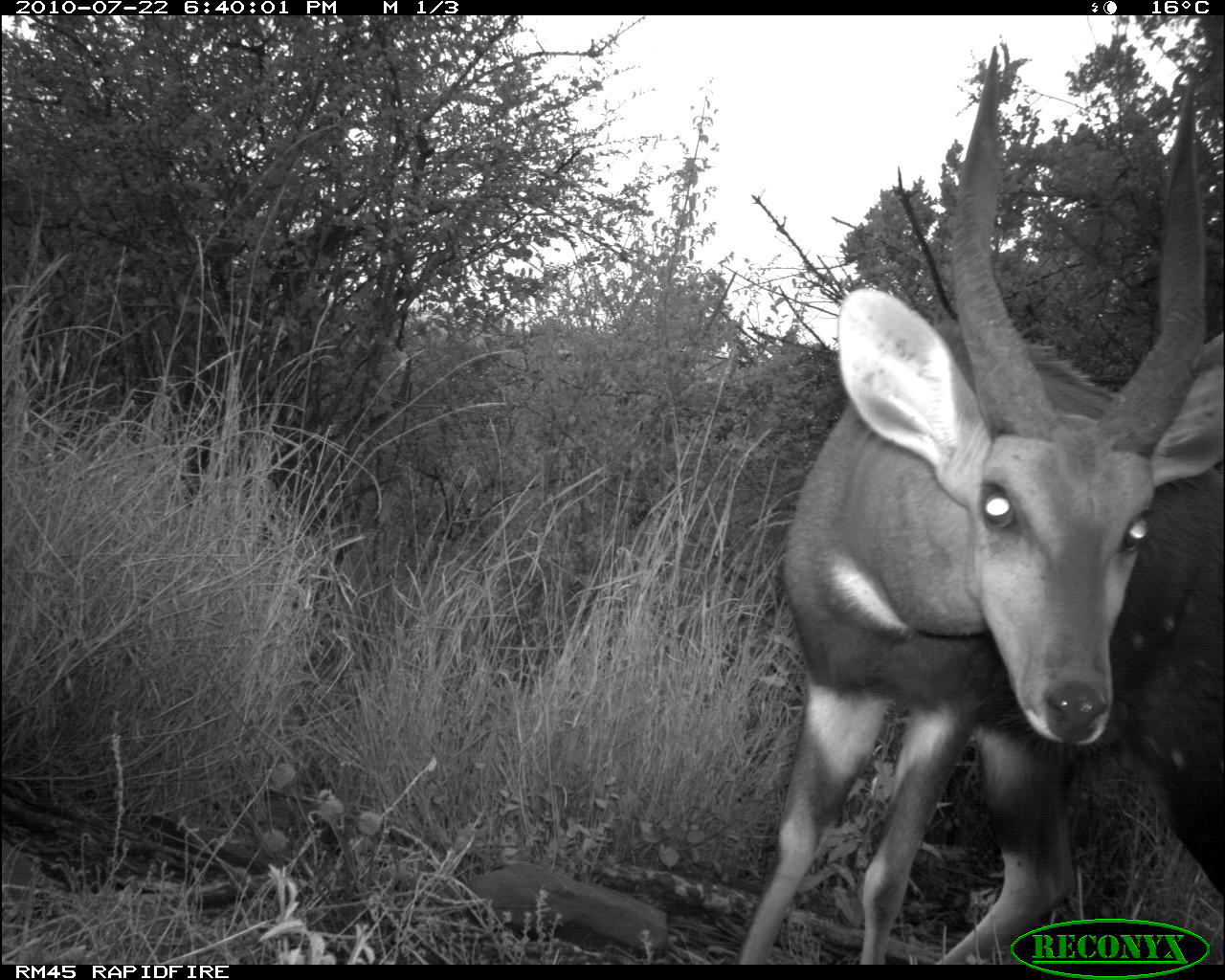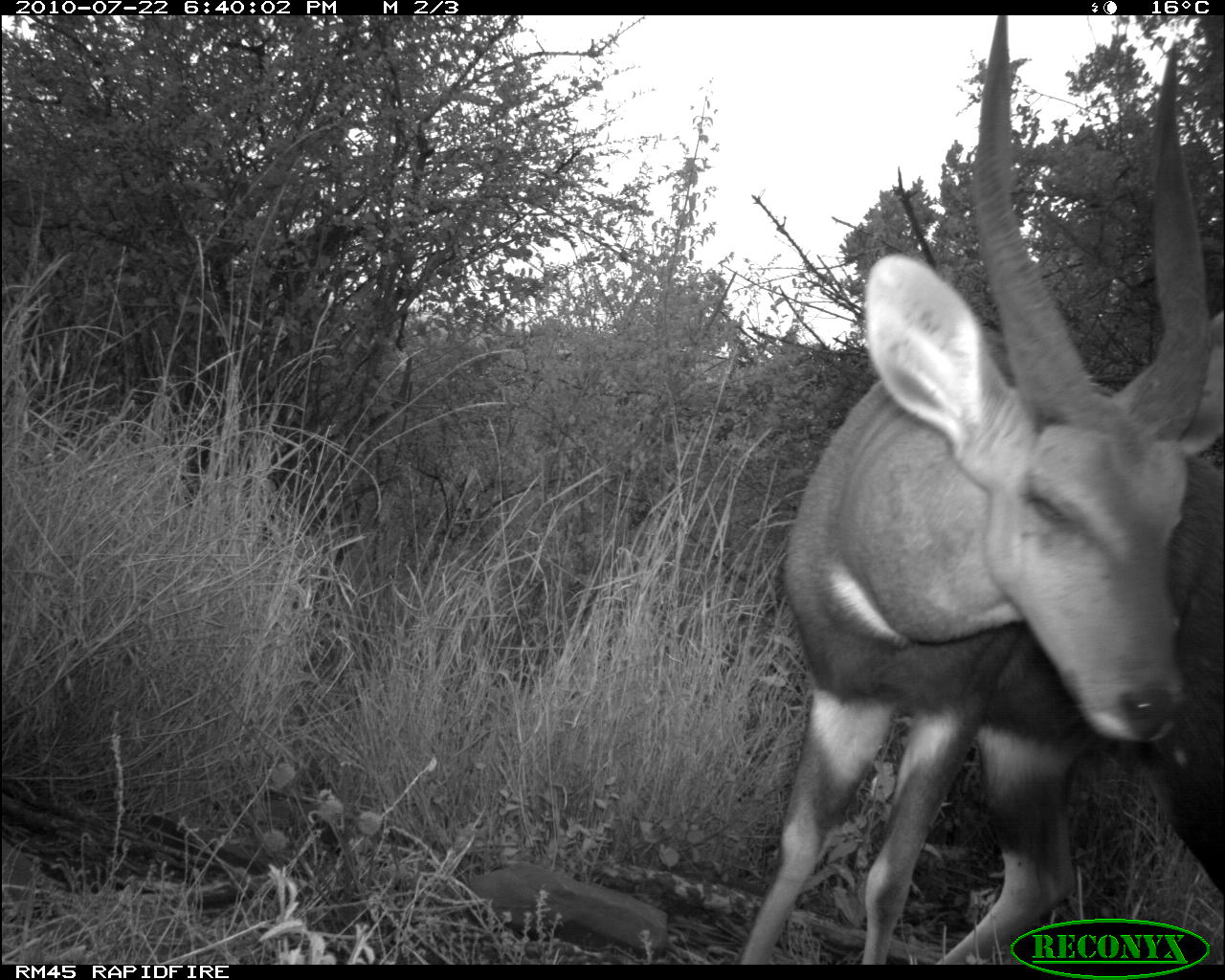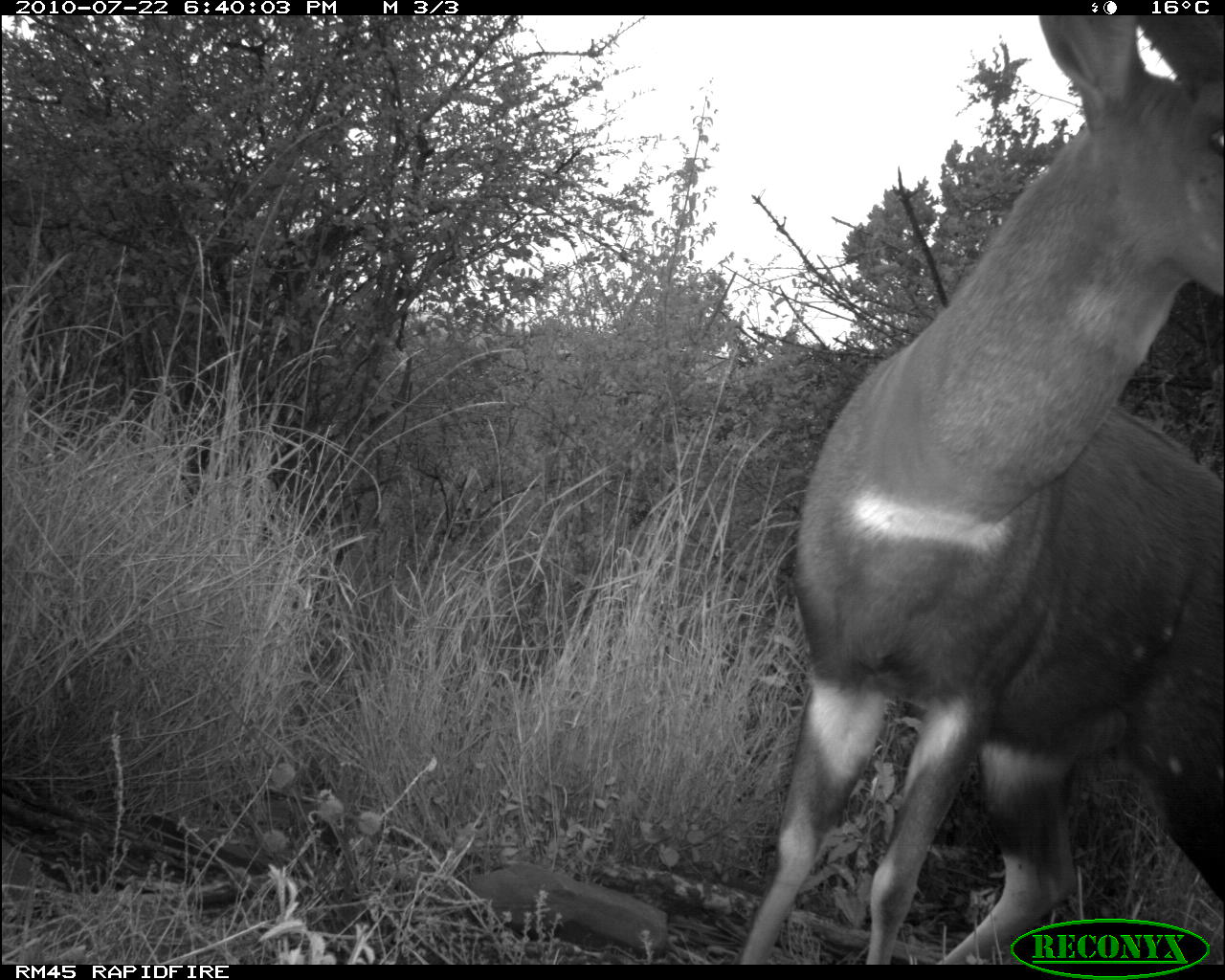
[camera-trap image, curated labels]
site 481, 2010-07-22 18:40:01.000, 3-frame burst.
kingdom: Animalia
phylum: Chordata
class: Mammalia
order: Artiodactyla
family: Bovidae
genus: Tragelaphus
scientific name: Tragelaphus scriptus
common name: bushbuck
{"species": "Tragelaphus scriptus (bushbuck)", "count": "1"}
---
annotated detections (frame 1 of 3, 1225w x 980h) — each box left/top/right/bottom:
tragelaphus scriptus: 729/42/1225/964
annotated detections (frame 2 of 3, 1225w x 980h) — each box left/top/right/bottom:
tragelaphus scriptus: 734/15/1225/961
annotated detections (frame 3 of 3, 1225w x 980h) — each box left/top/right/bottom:
tragelaphus scriptus: 734/15/1225/963